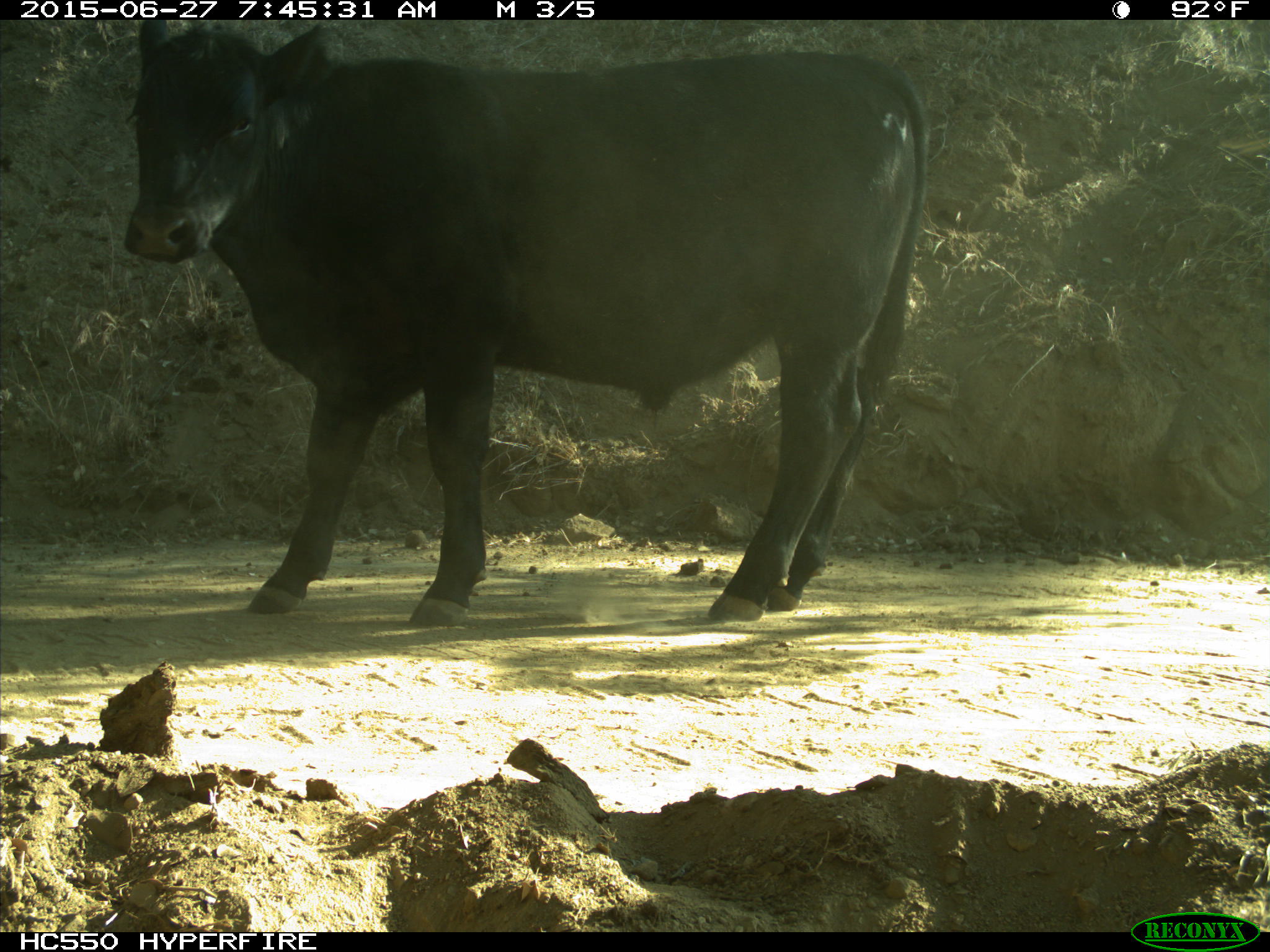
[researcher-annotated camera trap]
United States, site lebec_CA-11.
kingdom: Animalia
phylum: Chordata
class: Mammalia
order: Artiodactyla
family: Bovidae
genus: Bos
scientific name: Bos taurus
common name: domestic cow